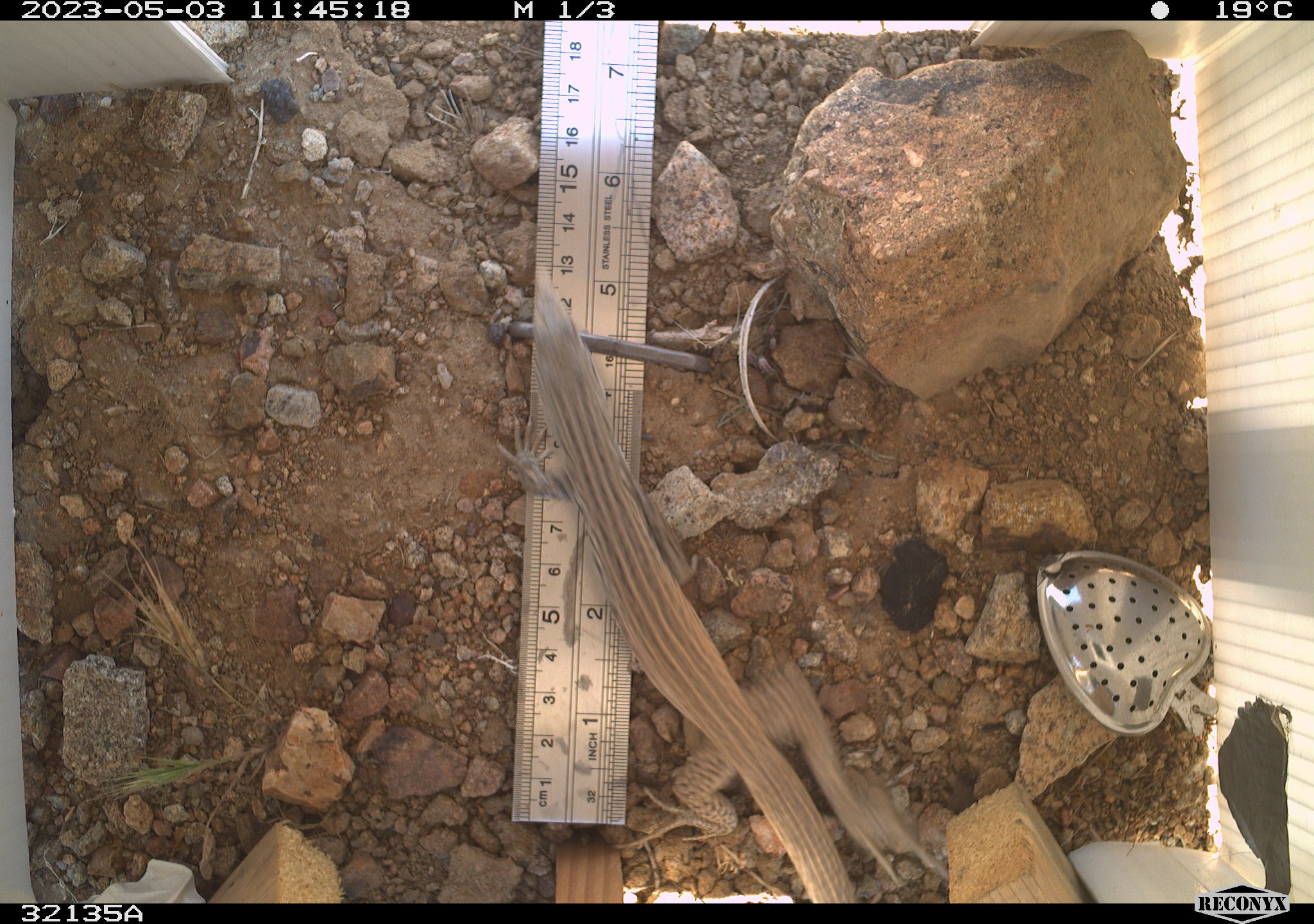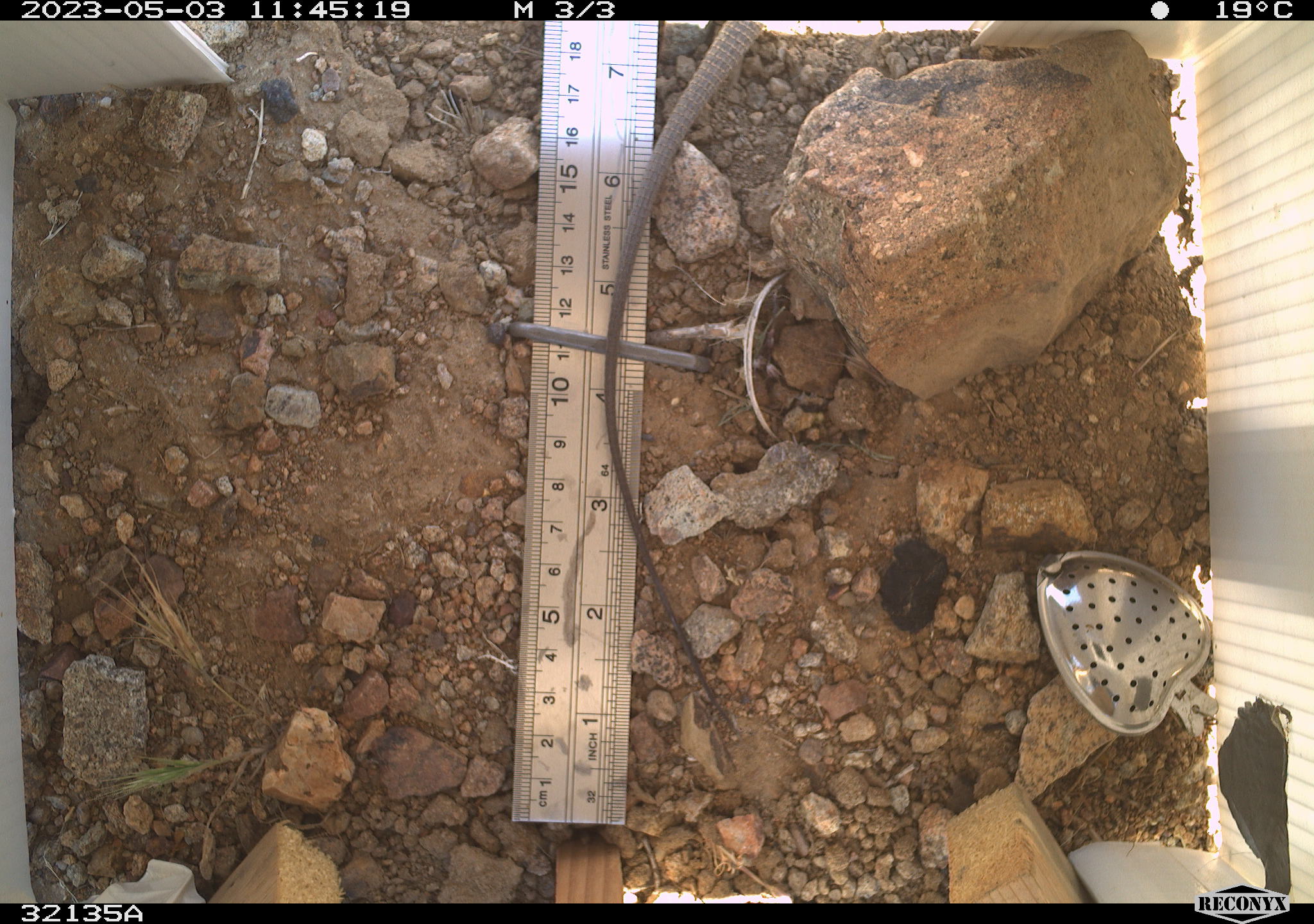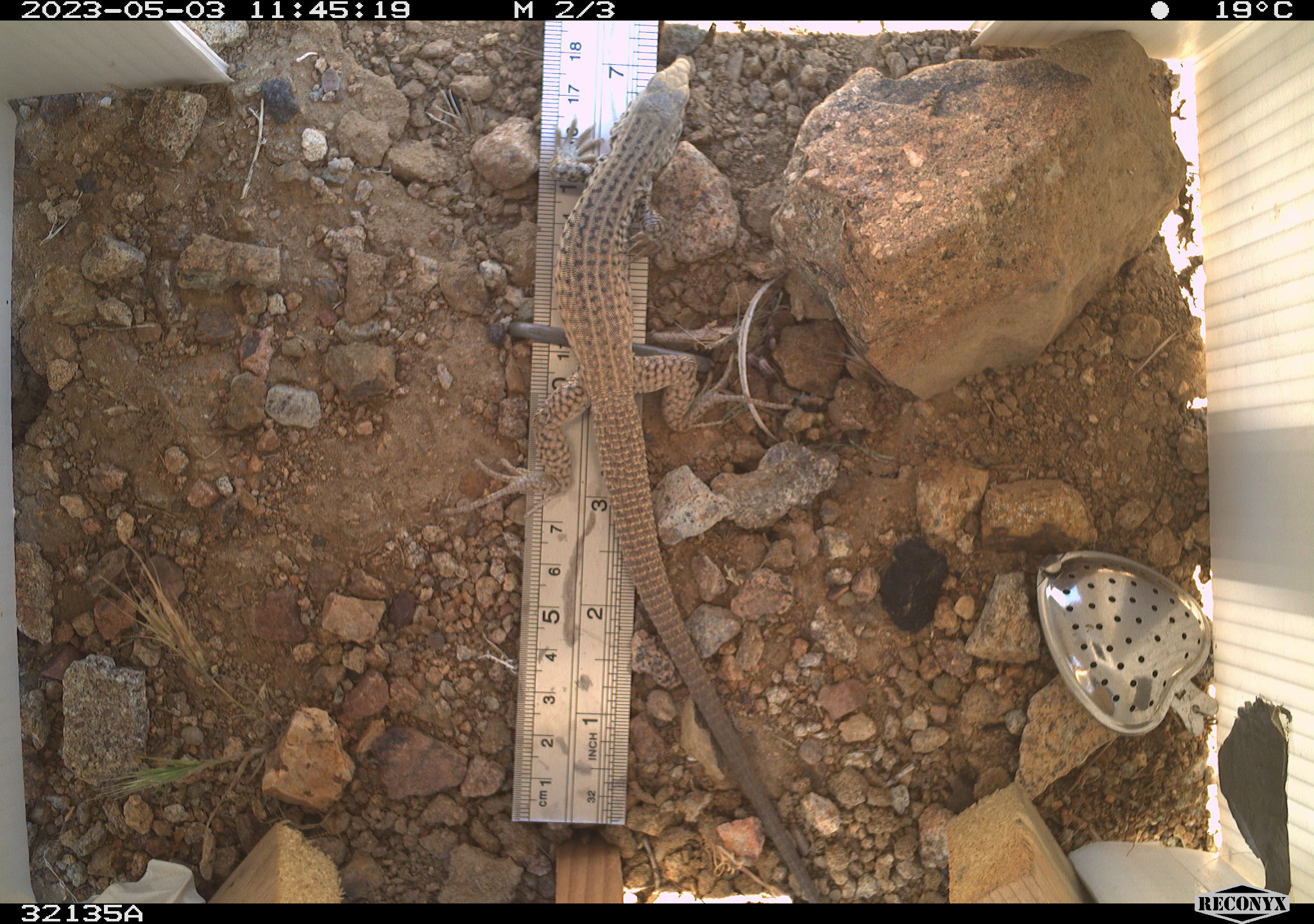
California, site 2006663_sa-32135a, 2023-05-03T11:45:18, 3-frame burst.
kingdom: Animalia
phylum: Chordata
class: Reptilia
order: Squamata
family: Teiidae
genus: Aspidoscelis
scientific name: Aspidoscelis tigris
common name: western whiptail